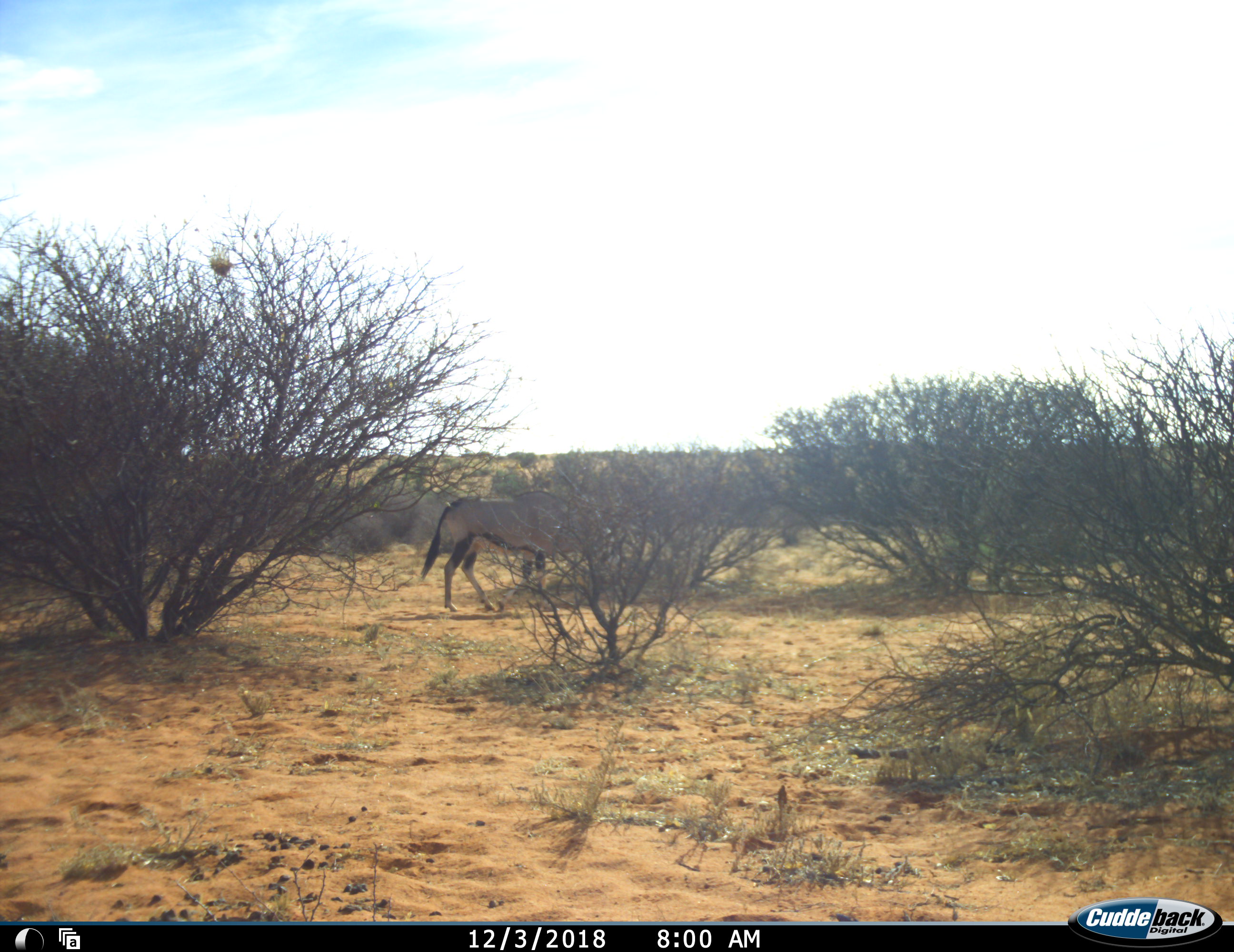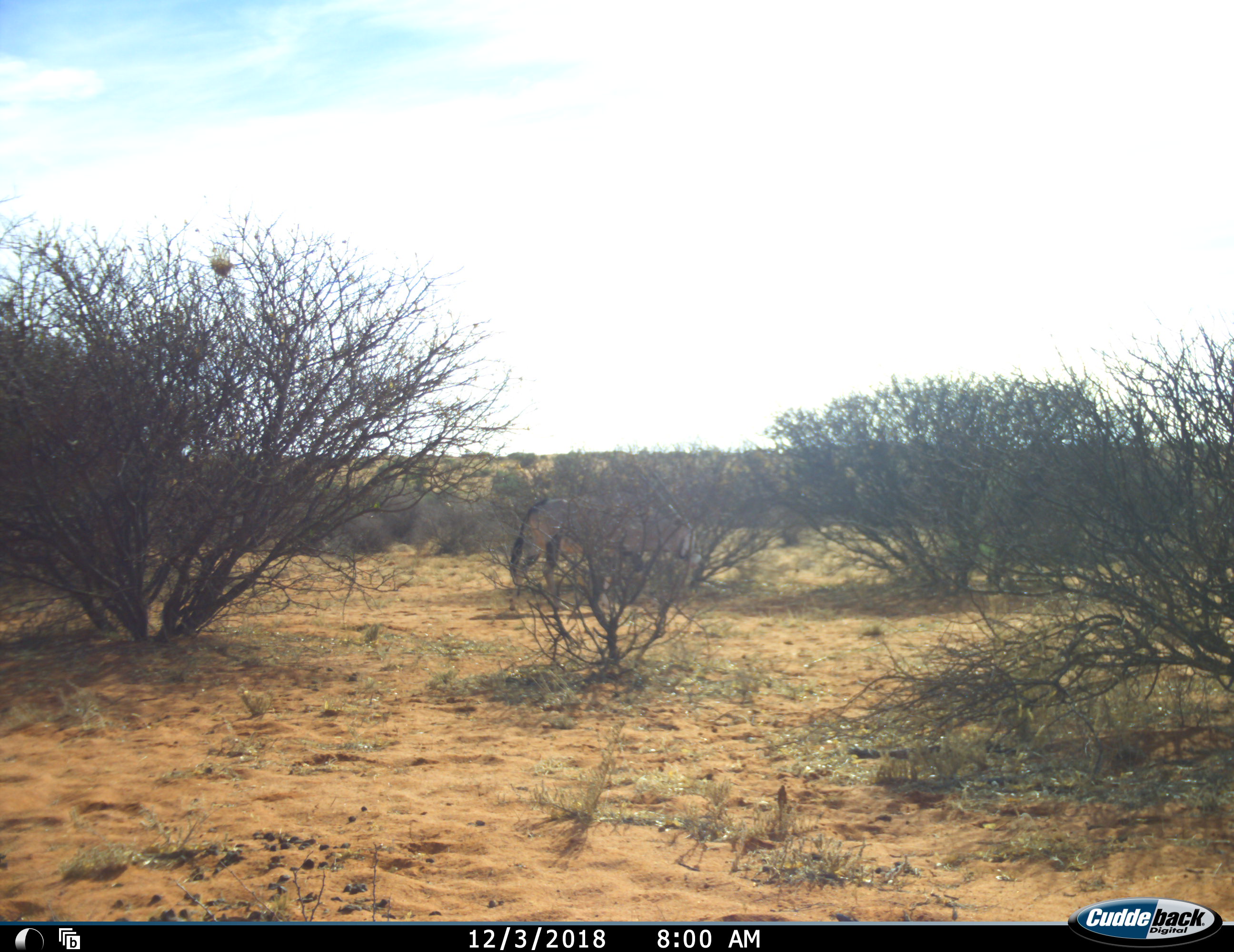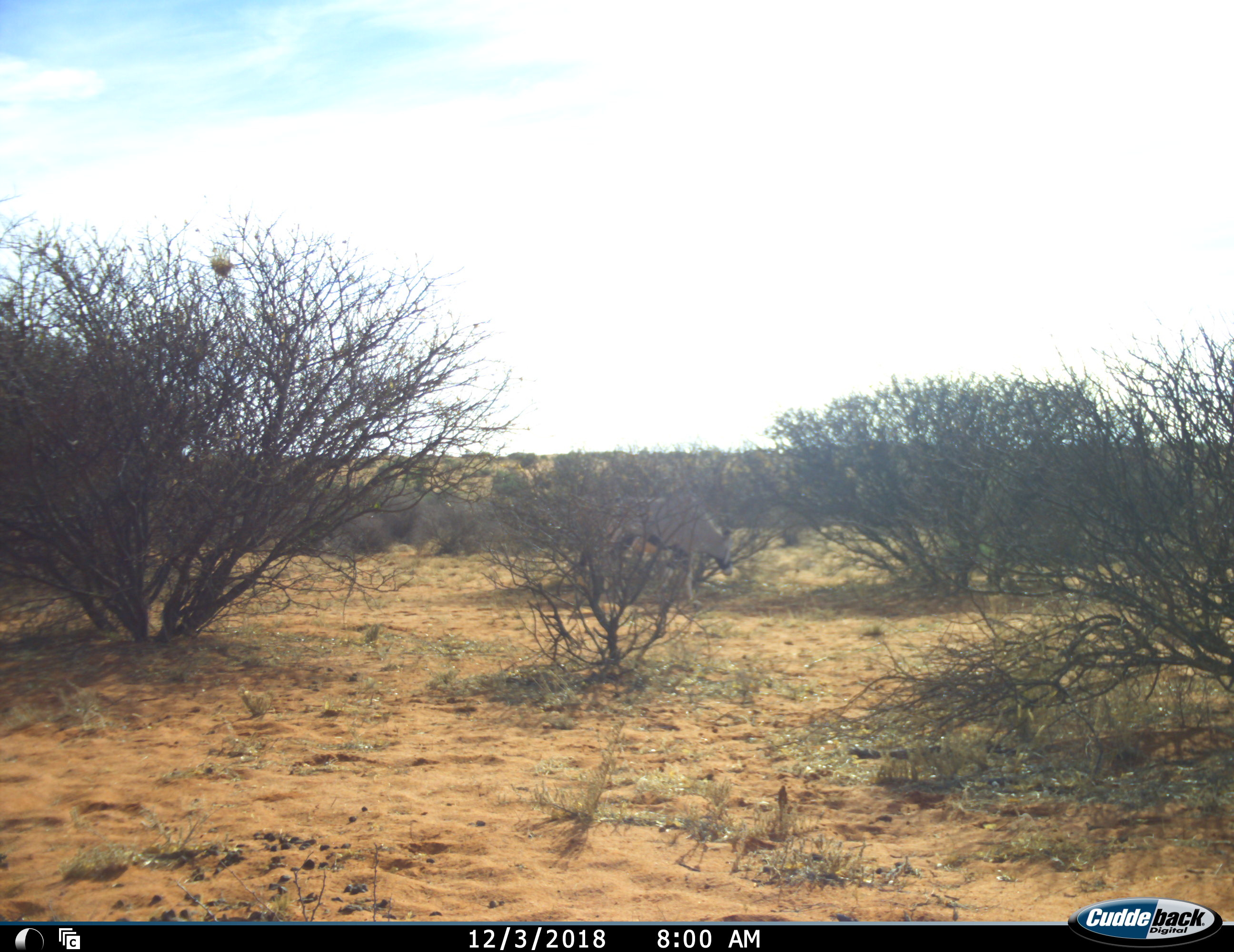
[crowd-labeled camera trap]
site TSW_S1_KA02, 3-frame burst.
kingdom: Animalia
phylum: Chordata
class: Mammalia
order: Artiodactyla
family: Bovidae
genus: Oryx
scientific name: Oryx gazella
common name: gemsbok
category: oryx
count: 1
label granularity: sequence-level